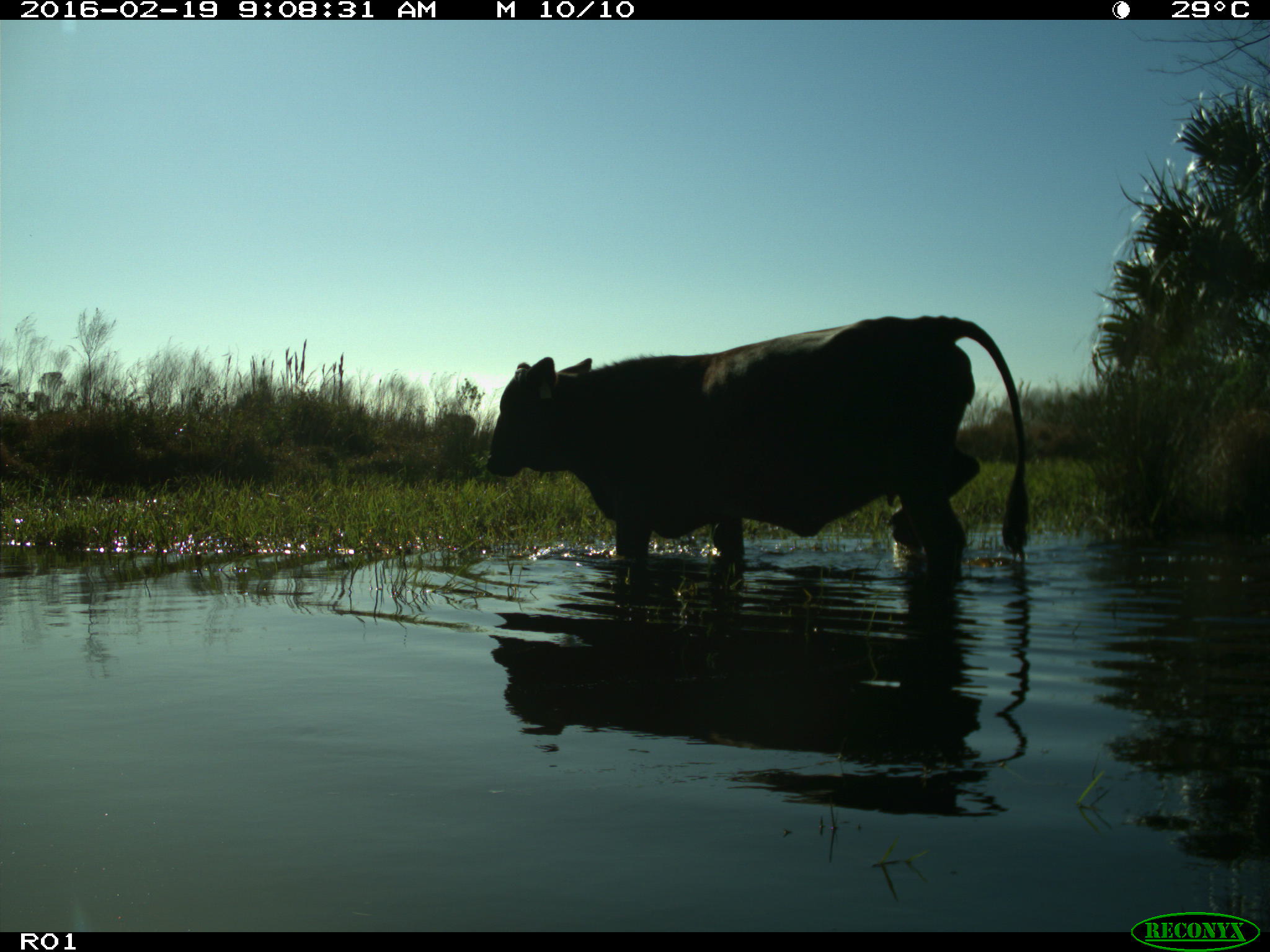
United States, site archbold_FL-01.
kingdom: Animalia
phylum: Chordata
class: Mammalia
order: Artiodactyla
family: Bovidae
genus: Bos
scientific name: Bos taurus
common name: domestic cow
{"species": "Bos taurus (domestic cow)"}